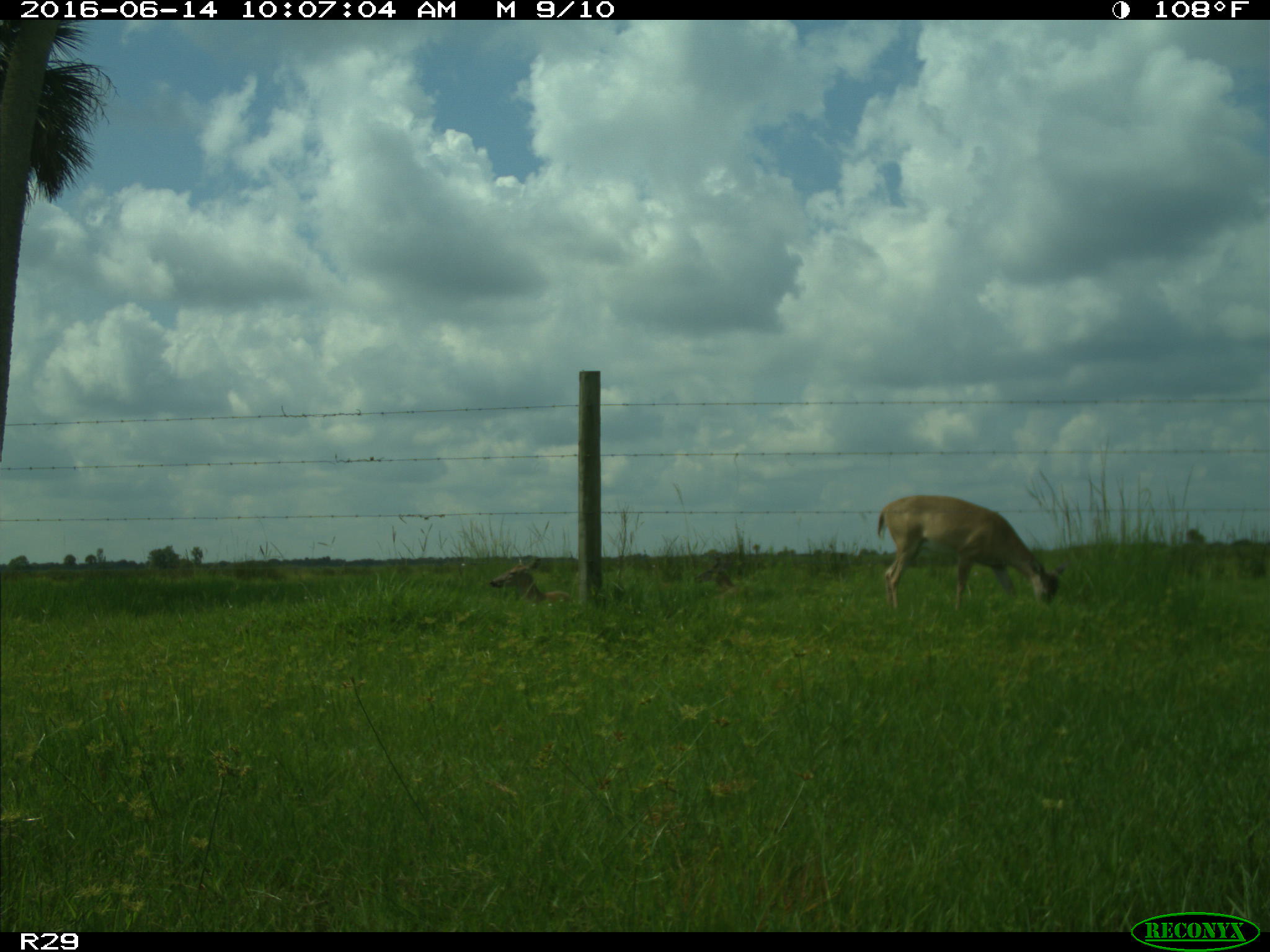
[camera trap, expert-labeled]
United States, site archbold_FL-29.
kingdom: Animalia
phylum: Chordata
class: Mammalia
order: Artiodactyla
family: Cervidae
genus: Odocoileus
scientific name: Odocoileus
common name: deer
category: unidentified deer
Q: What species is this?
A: Unidentified deer (deer) (Odocoileus).